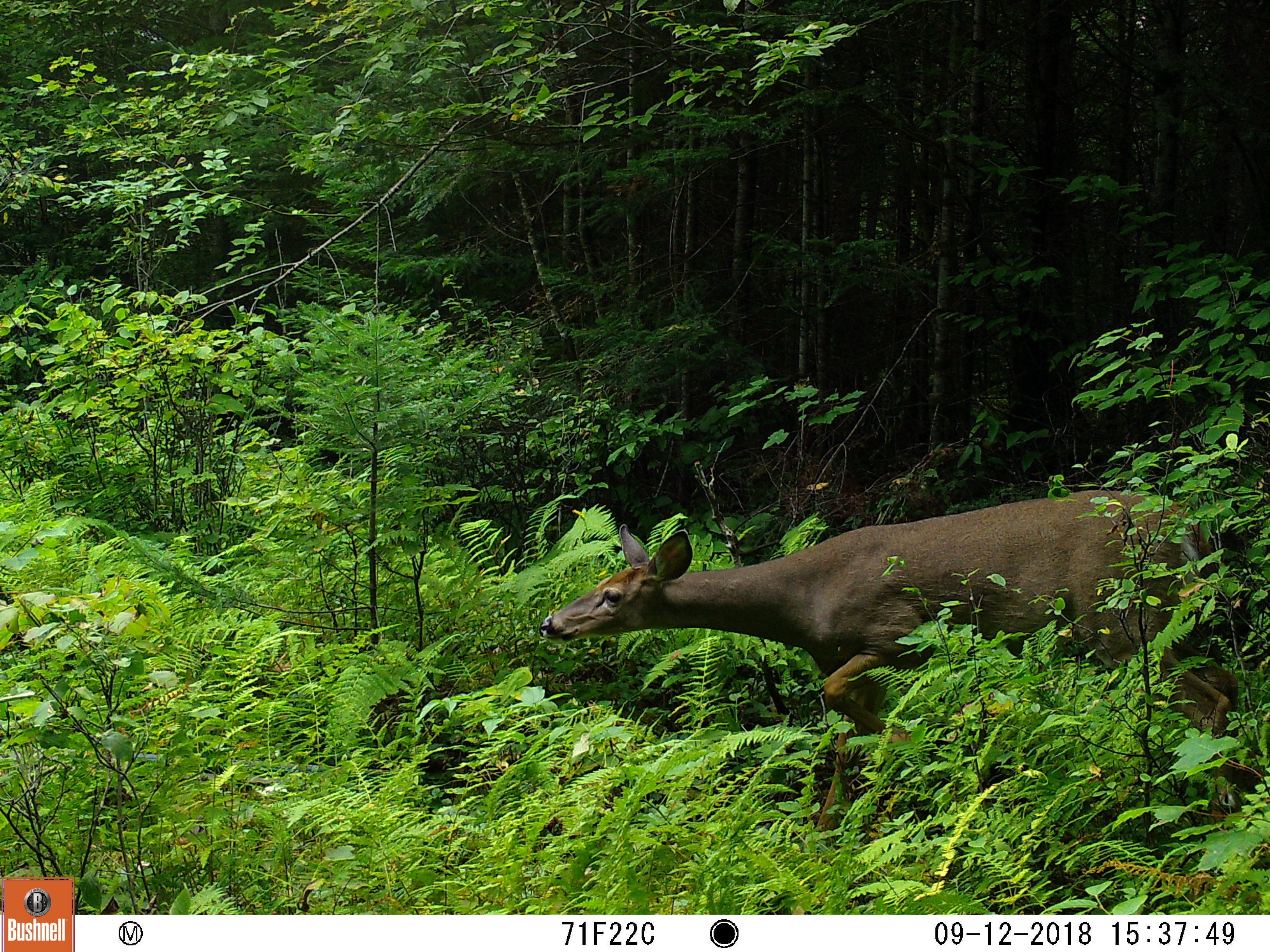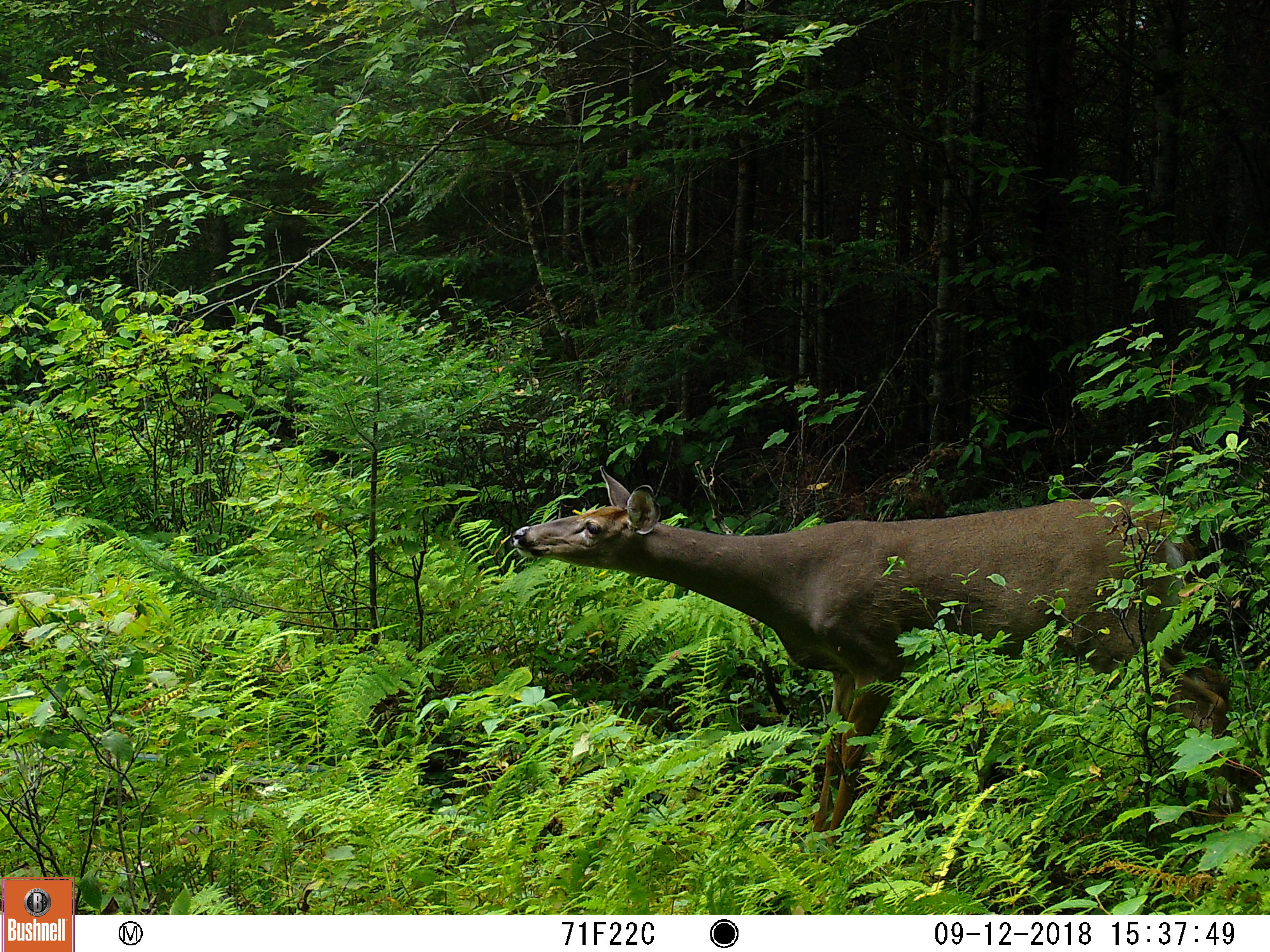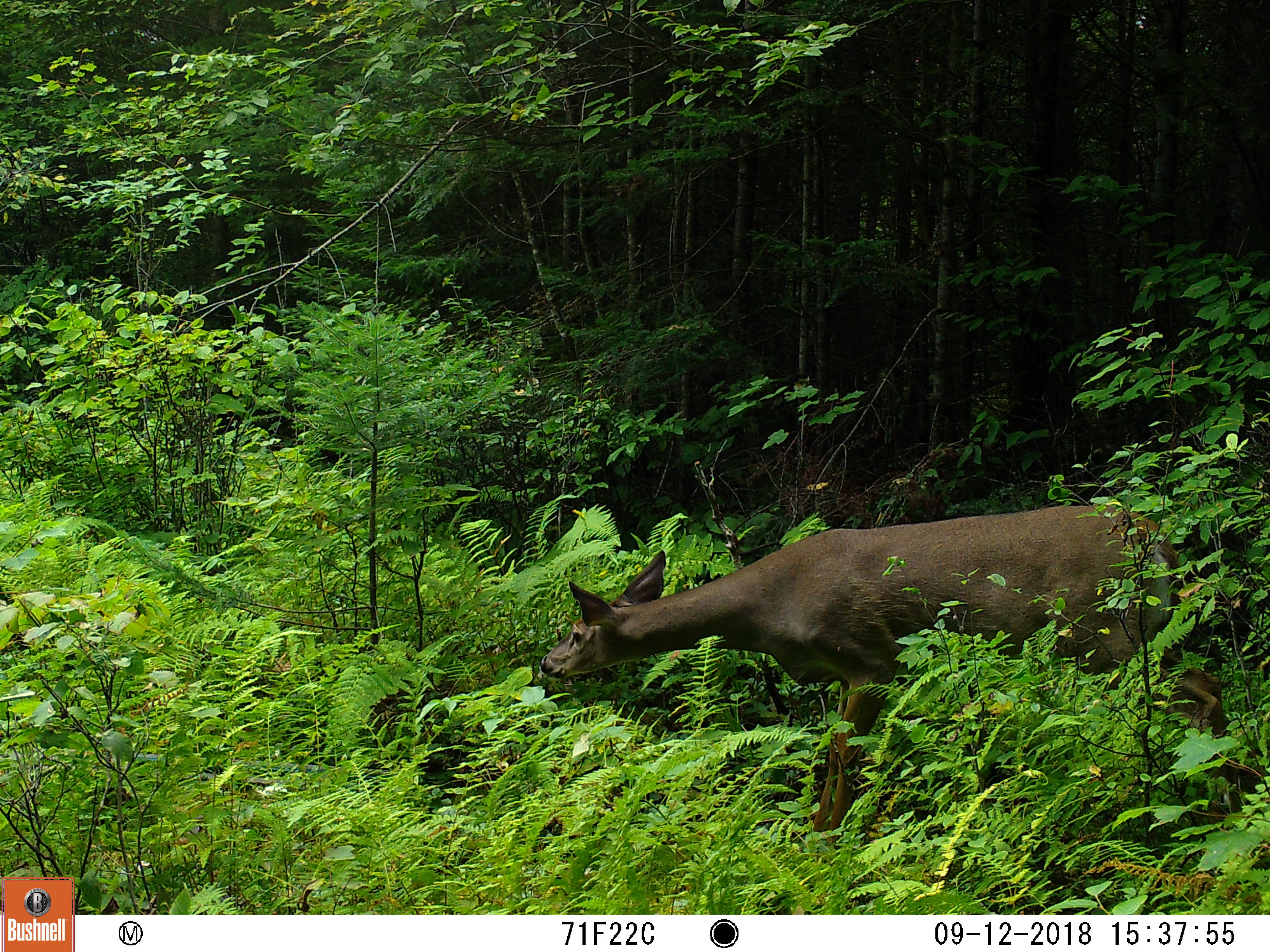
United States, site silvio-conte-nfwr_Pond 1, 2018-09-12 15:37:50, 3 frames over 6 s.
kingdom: Animalia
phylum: Chordata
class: Mammalia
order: Artiodactyla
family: Cervidae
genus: Odocoileus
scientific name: Odocoileus virginianus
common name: white-tailed deer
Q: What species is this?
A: White-tailed deer (Odocoileus virginianus).